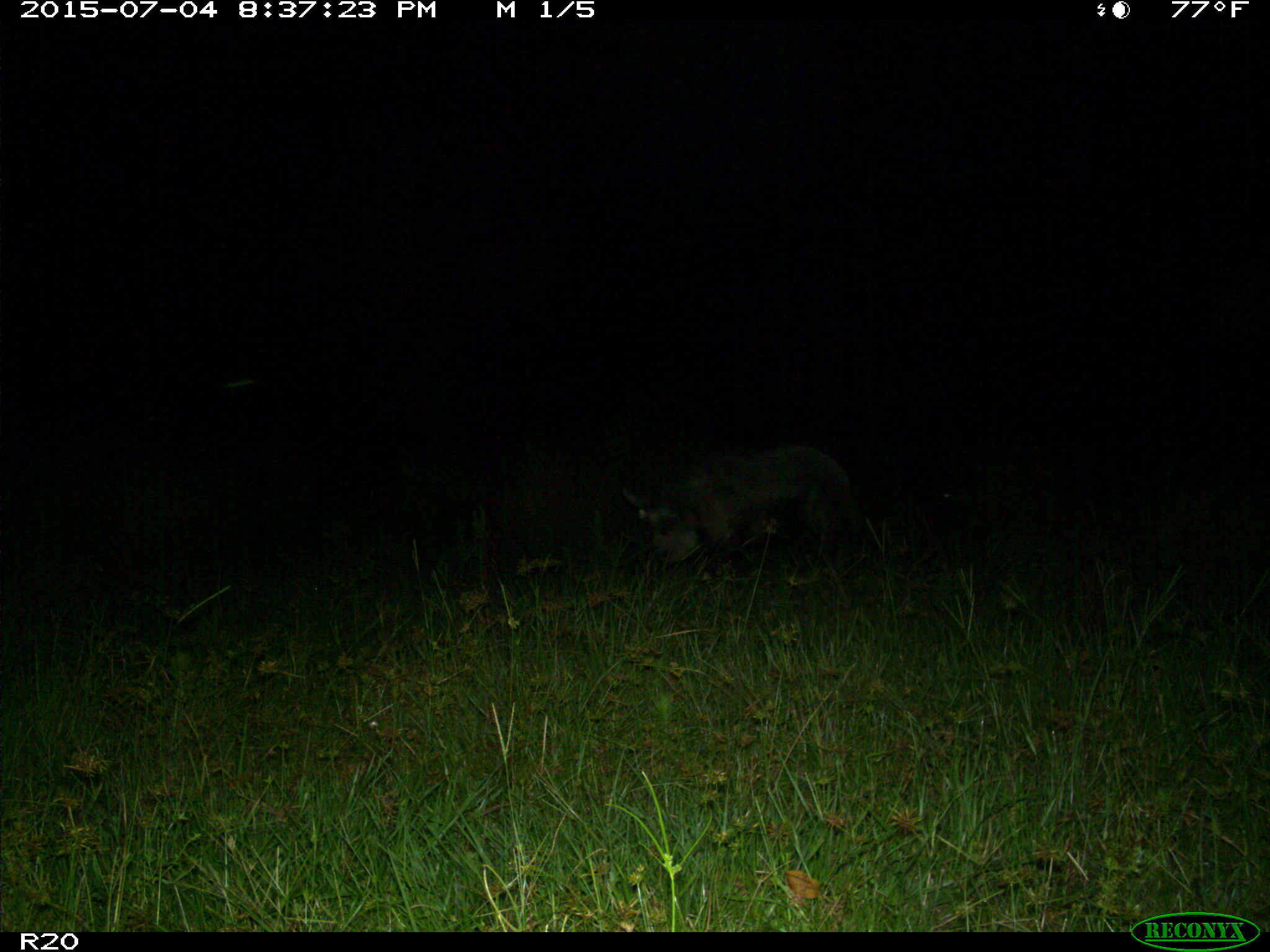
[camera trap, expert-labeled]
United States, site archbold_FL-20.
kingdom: Animalia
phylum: Chordata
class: Mammalia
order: Artiodactyla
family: Suidae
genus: Sus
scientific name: Sus scrofa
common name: wild boar